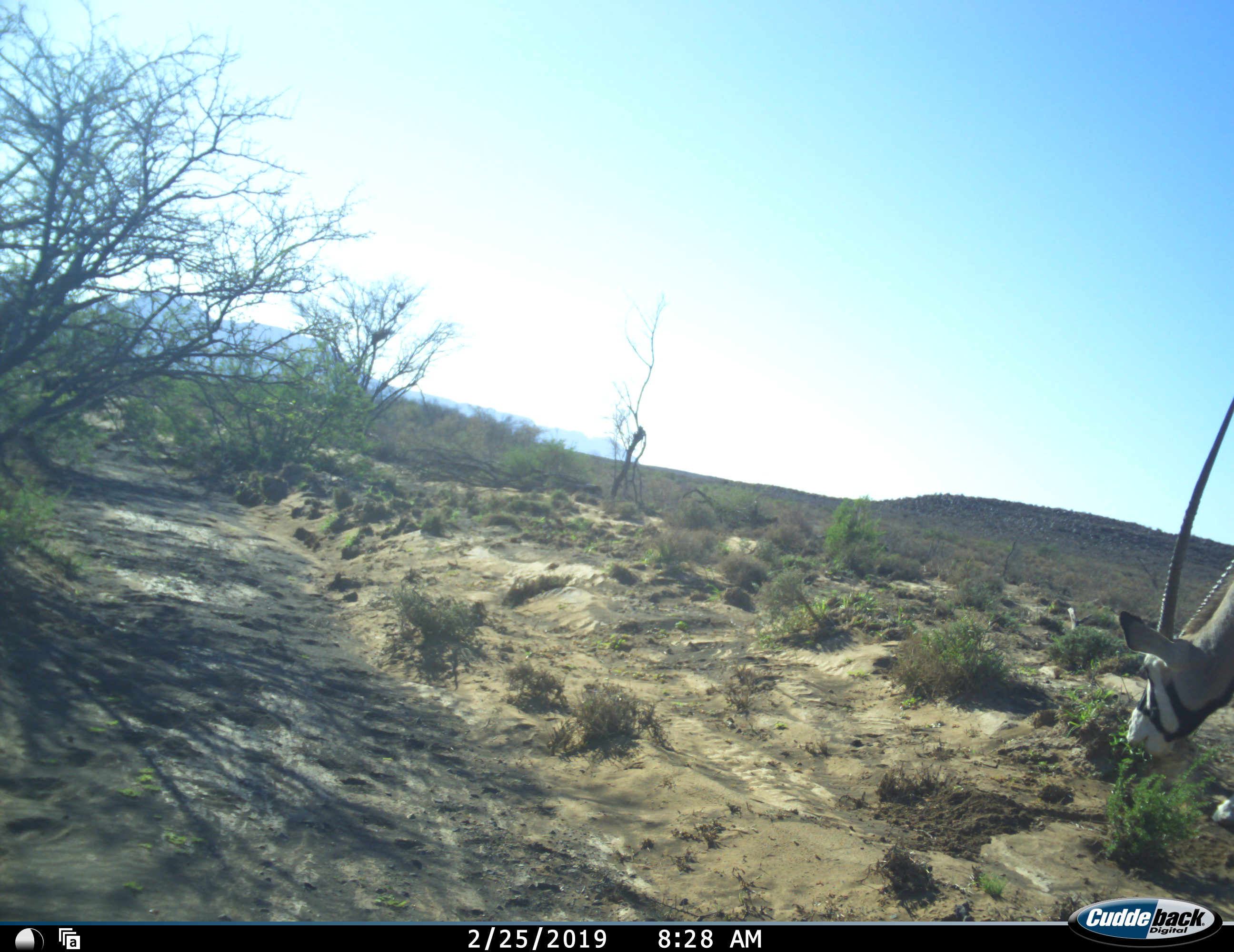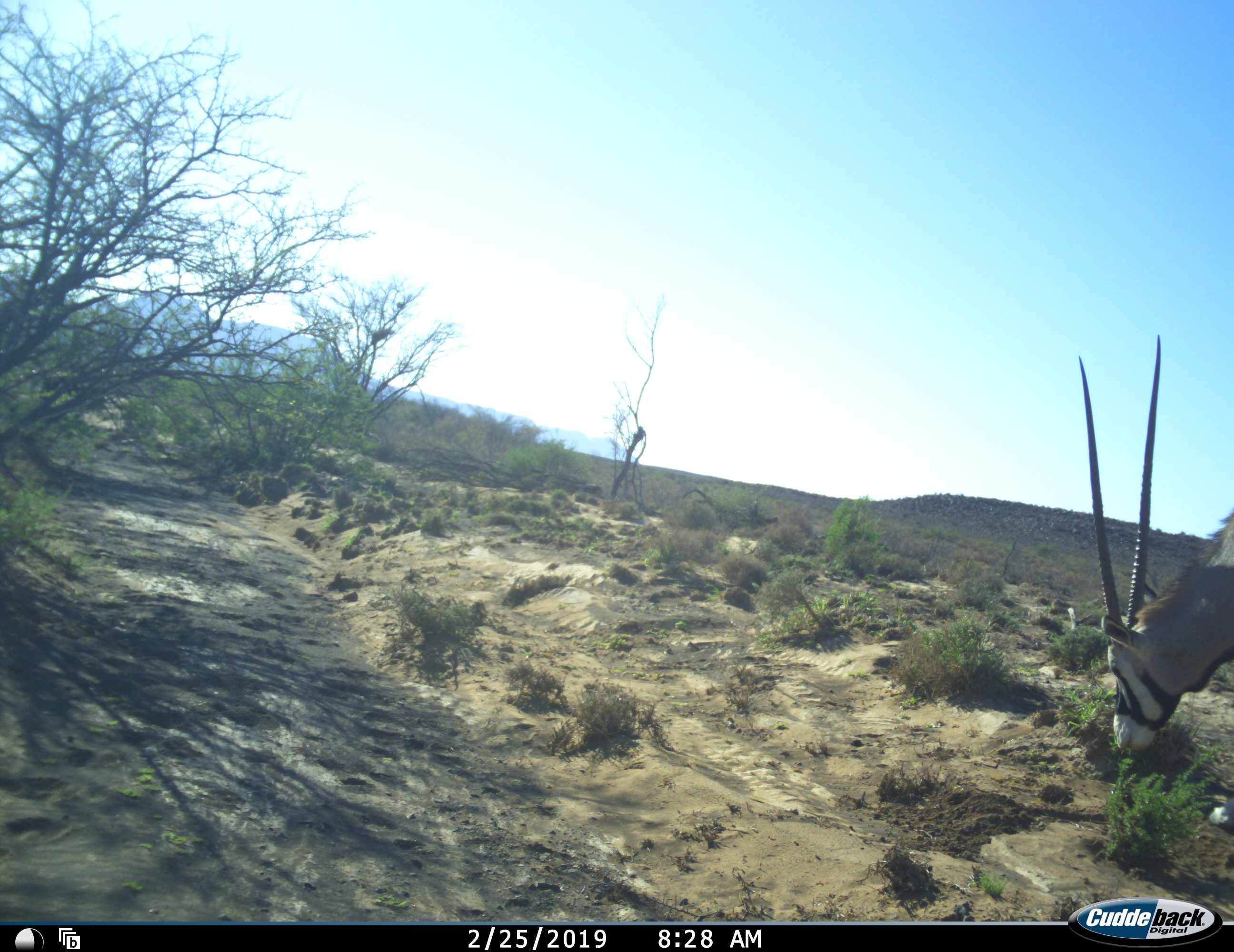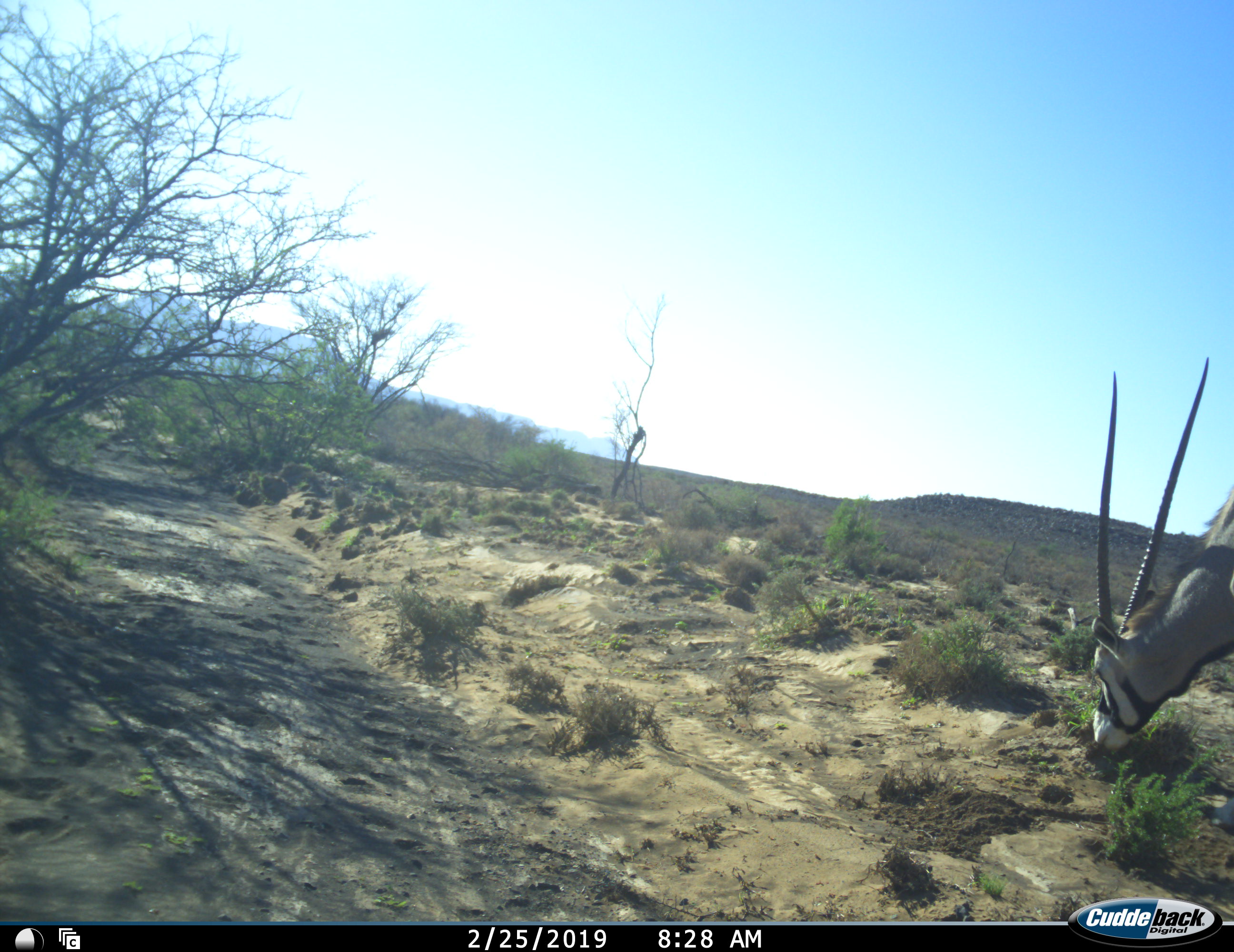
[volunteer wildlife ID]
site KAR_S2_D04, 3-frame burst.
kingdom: Animalia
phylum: Chordata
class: Mammalia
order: Artiodactyla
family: Bovidae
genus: Oryx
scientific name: Oryx gazella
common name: gemsbok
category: oryx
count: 1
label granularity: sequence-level